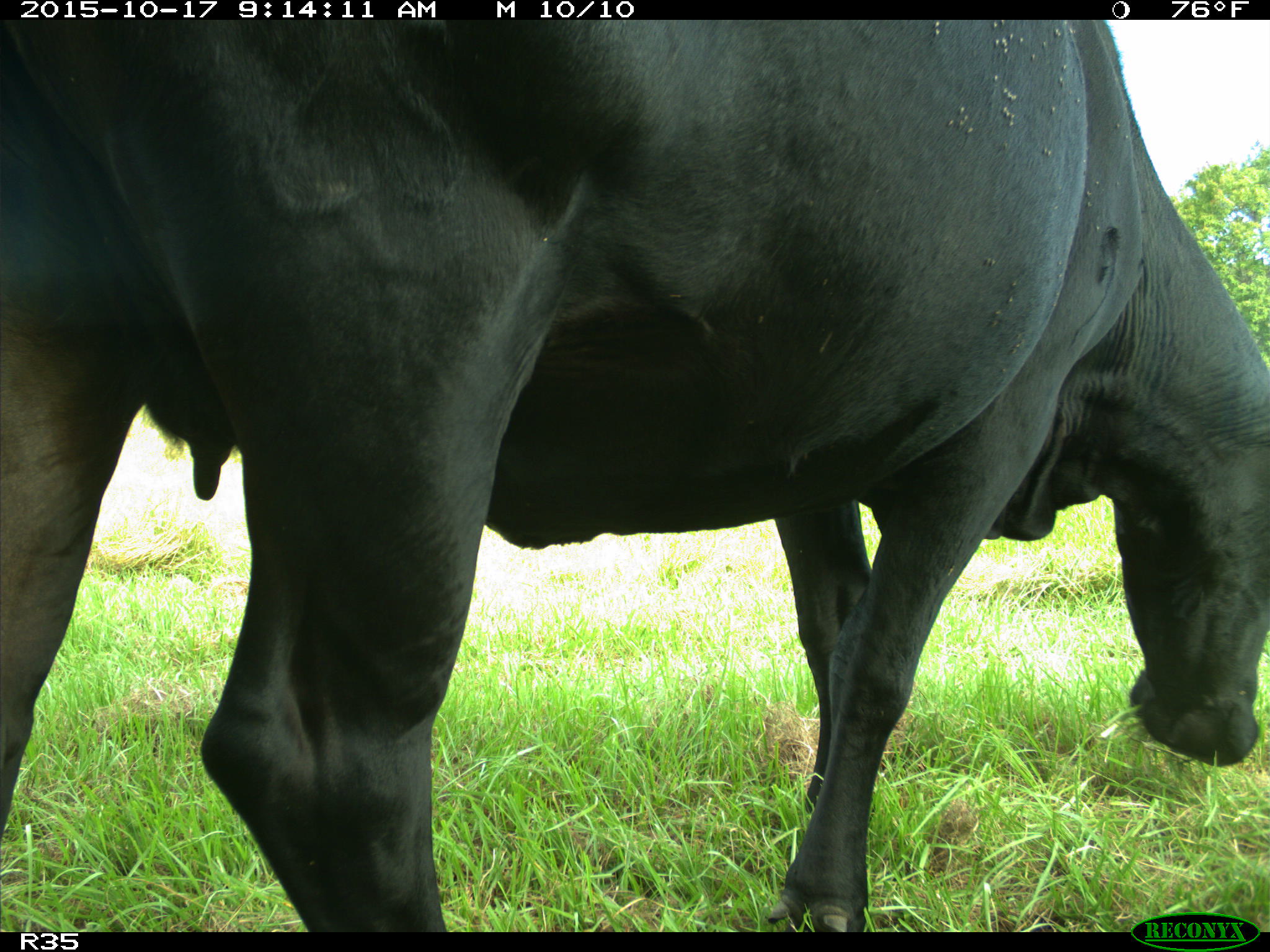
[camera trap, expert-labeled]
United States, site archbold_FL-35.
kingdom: Animalia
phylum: Chordata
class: Mammalia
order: Artiodactyla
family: Bovidae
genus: Bos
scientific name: Bos taurus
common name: domestic cow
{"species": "Bos taurus (domestic cow)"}